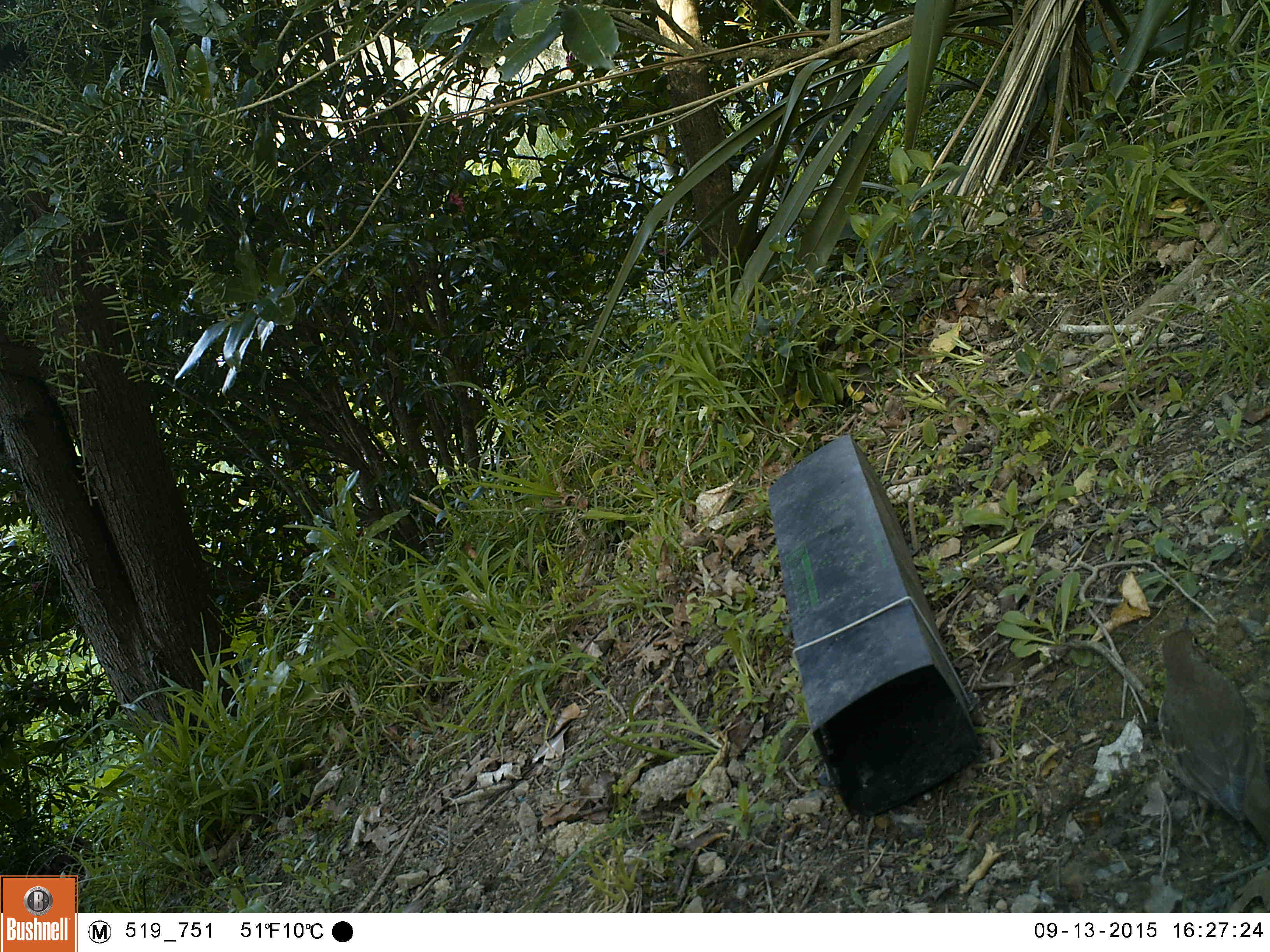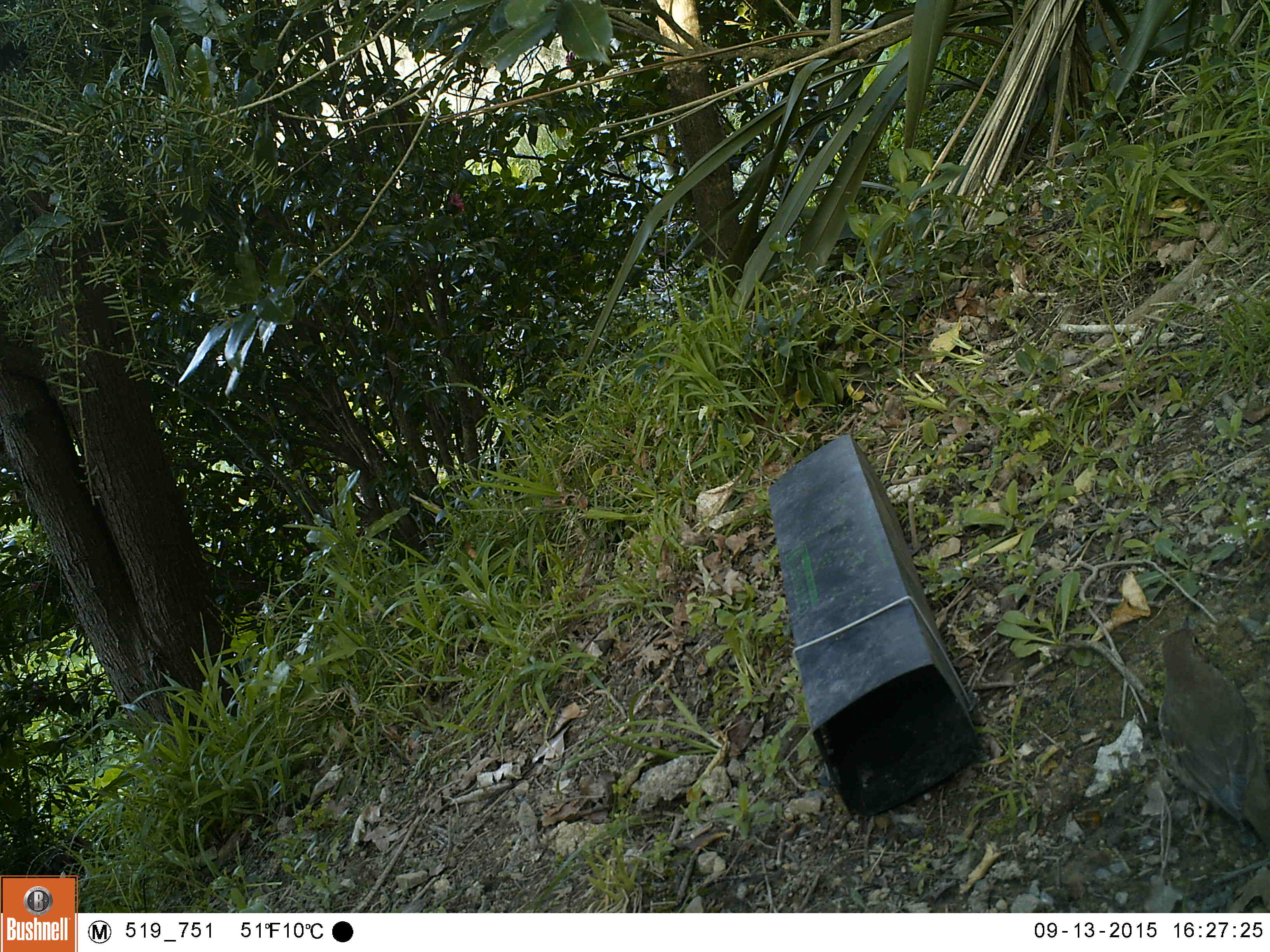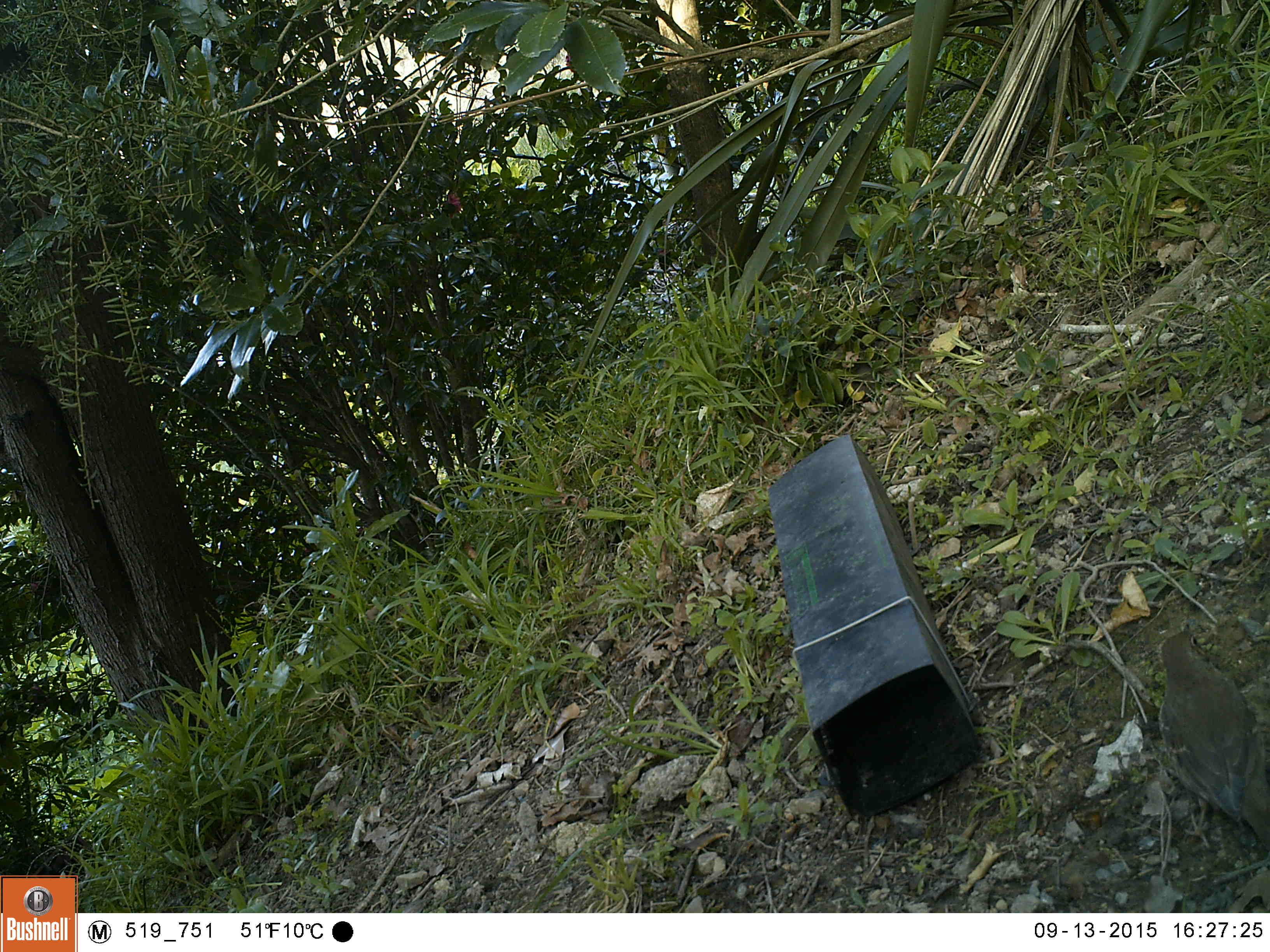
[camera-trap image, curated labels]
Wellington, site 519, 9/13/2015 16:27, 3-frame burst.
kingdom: Animalia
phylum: Chordata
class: Aves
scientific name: Aves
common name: bird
Bird (Aves).